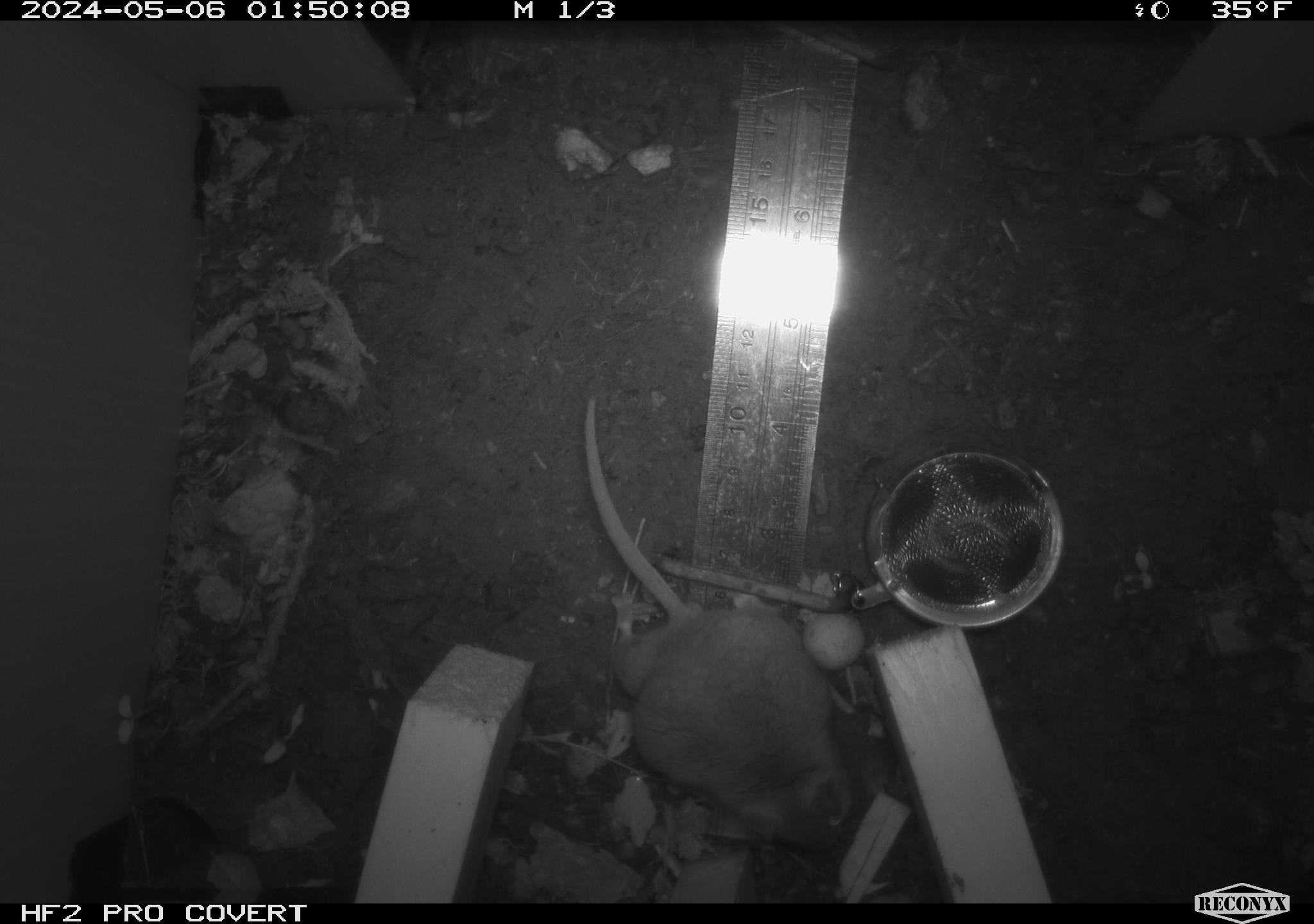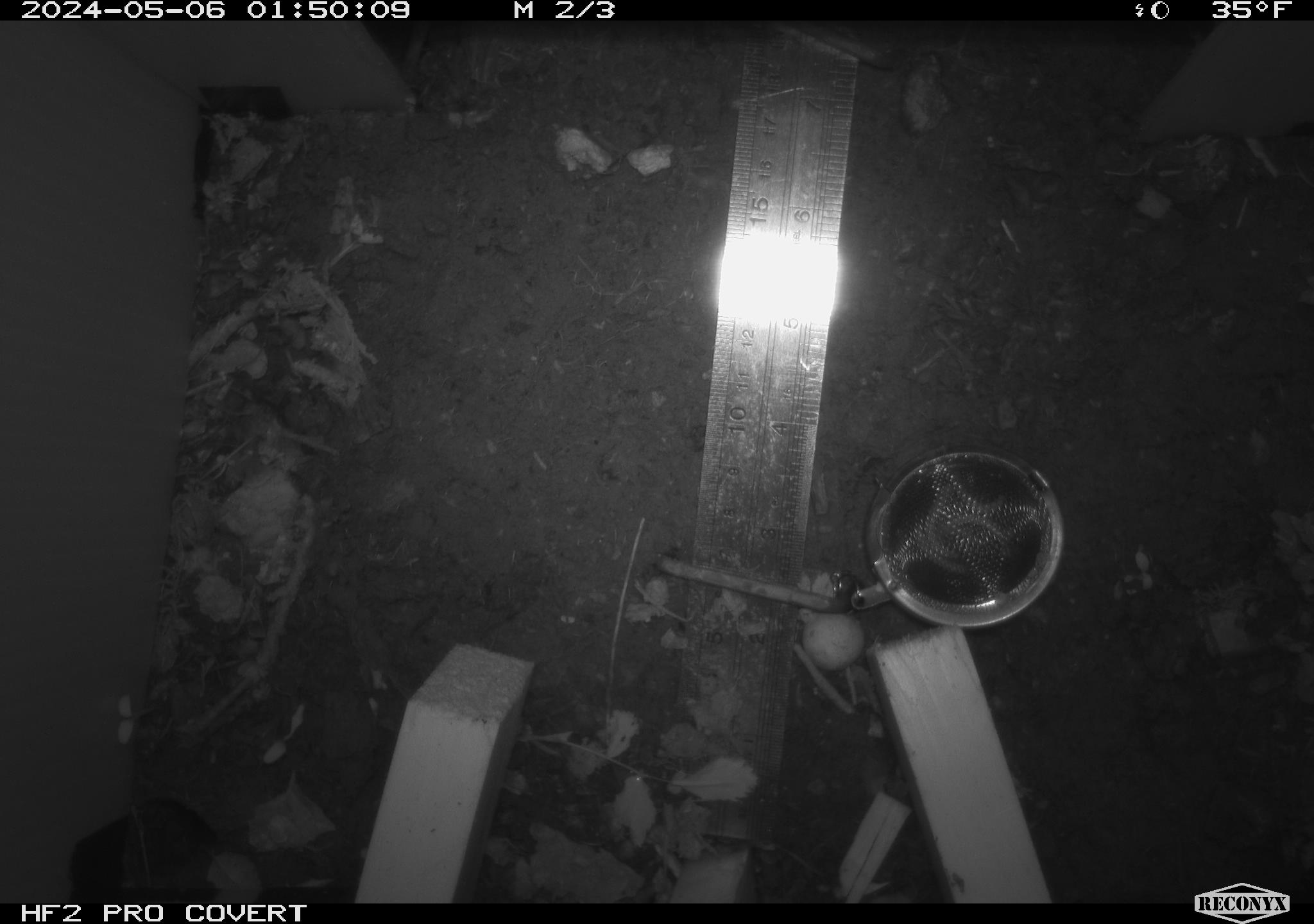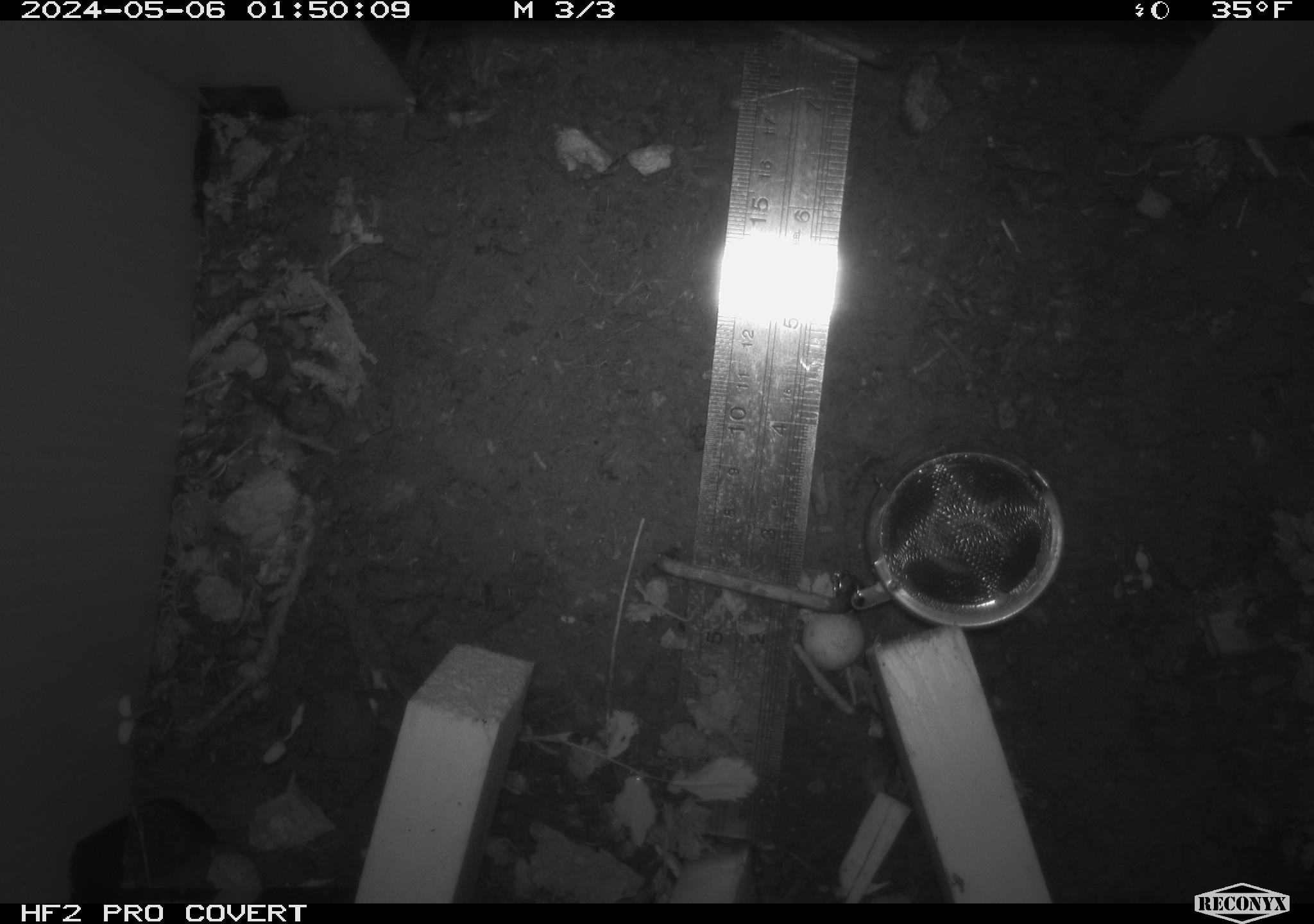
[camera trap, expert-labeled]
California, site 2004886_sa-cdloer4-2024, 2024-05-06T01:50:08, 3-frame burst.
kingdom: Animalia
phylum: Chordata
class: Mammalia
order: Rodentia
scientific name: Rodentia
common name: mouse species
Mouse species (Rodentia).